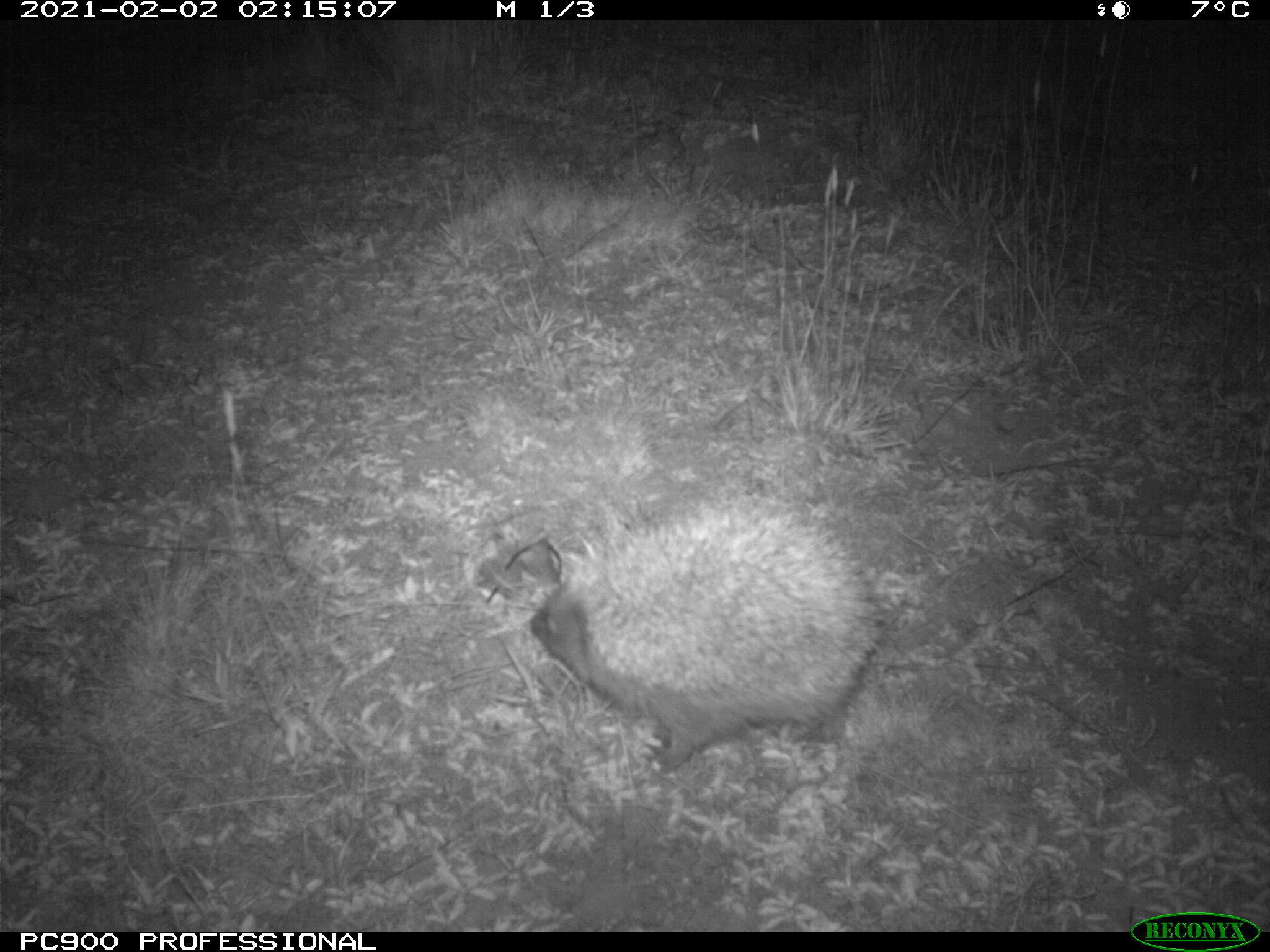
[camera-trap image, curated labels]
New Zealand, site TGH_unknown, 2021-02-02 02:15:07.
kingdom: Animalia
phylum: Chordata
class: Mammalia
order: Eulipotyphla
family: Erinaceidae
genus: Erinaceus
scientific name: Erinaceus europaeus europaeus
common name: european hedgehog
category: hedgehog